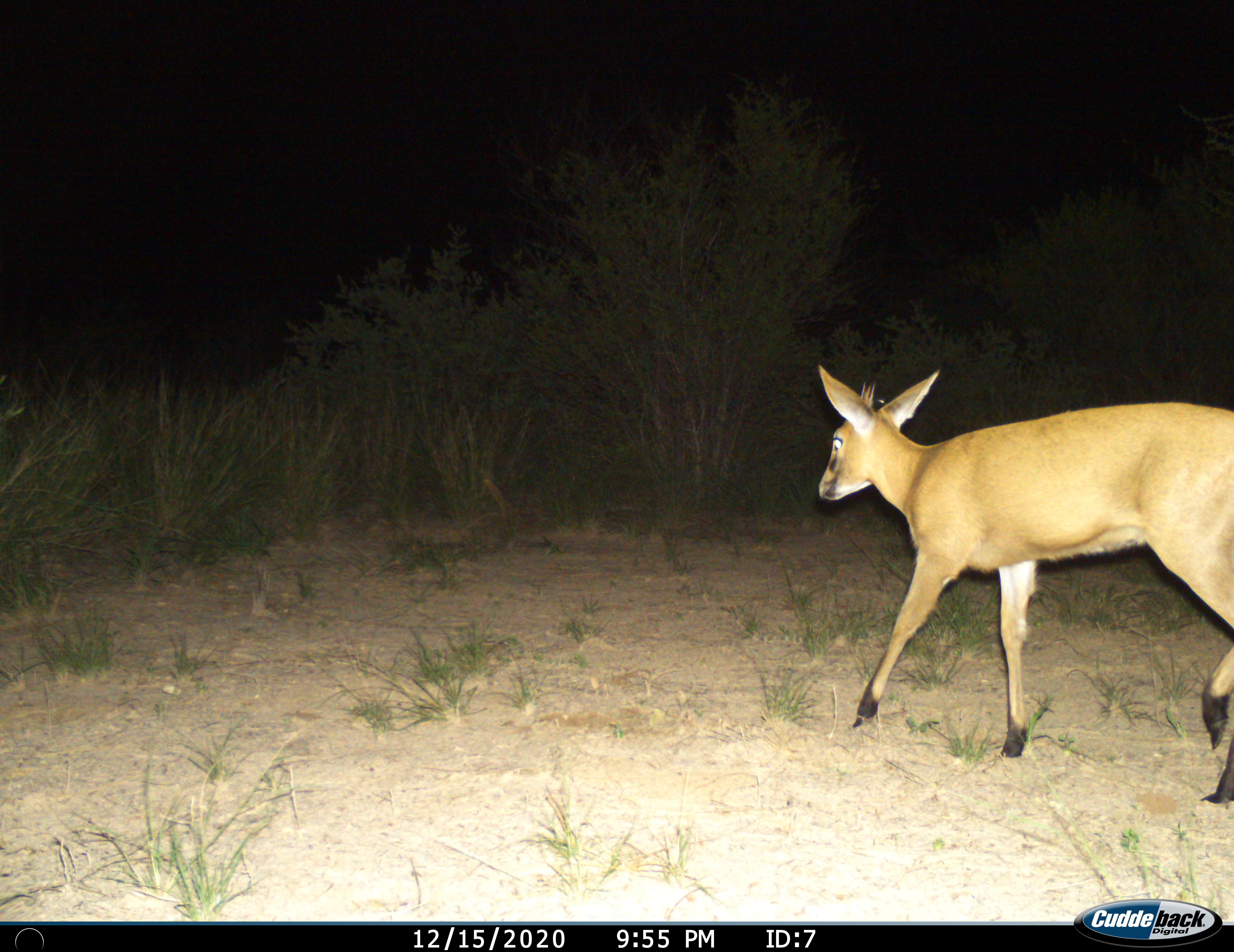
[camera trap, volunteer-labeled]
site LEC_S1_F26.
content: unidentified animal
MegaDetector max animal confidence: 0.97